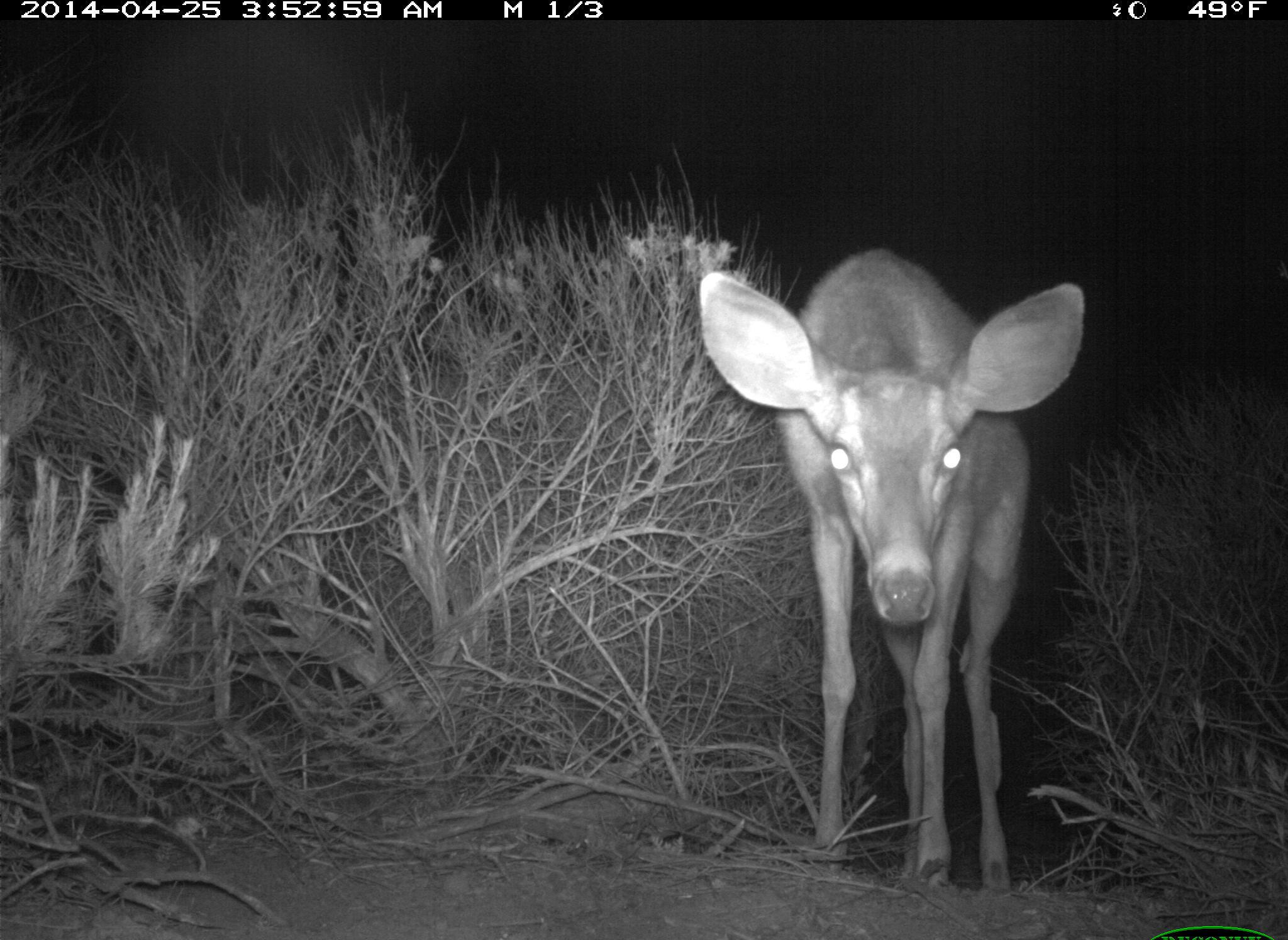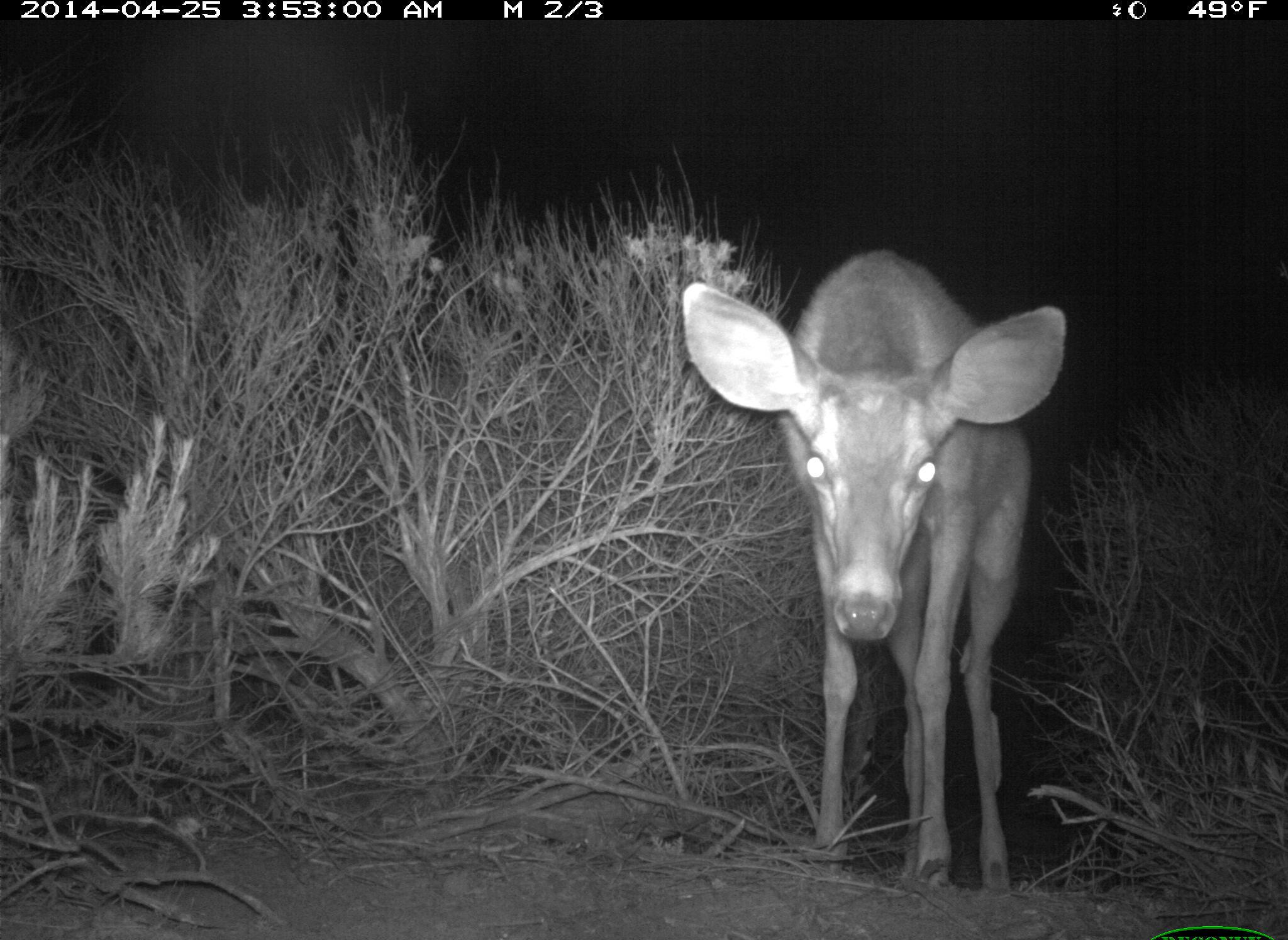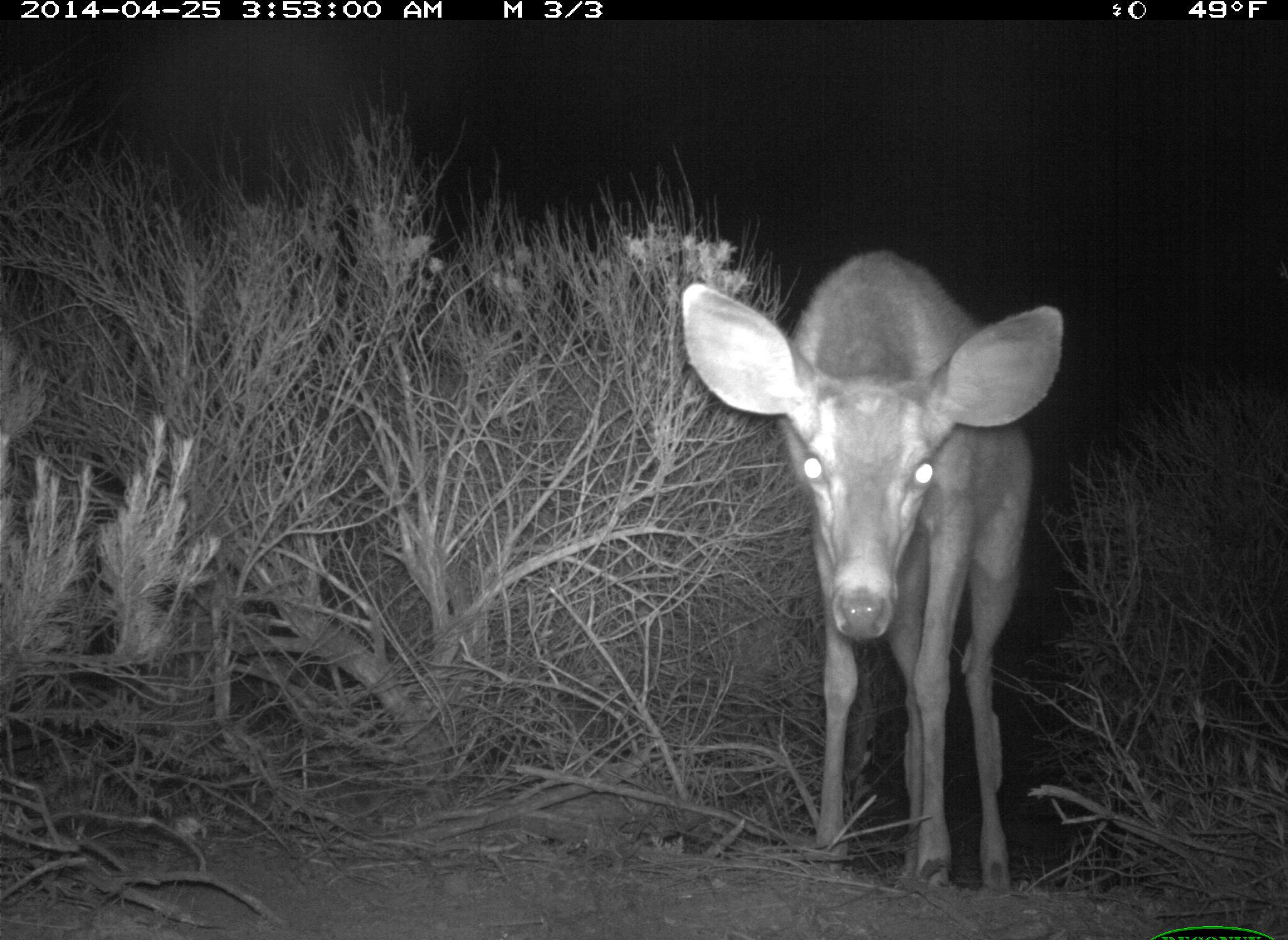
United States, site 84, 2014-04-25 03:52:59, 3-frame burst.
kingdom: Animalia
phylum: Chordata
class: Mammalia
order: Artiodactyla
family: Cervidae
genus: Odocoileus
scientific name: Odocoileus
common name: deer